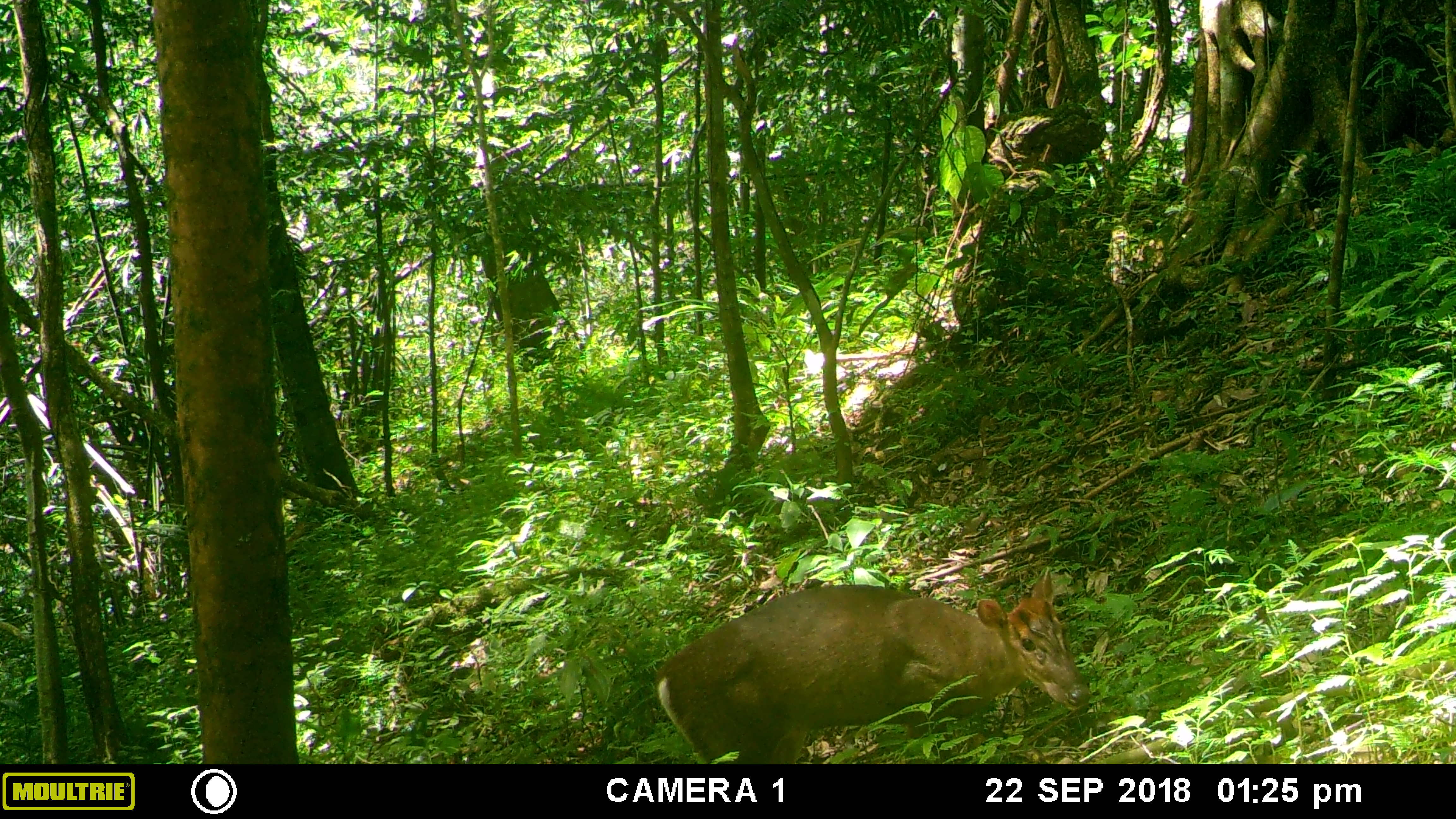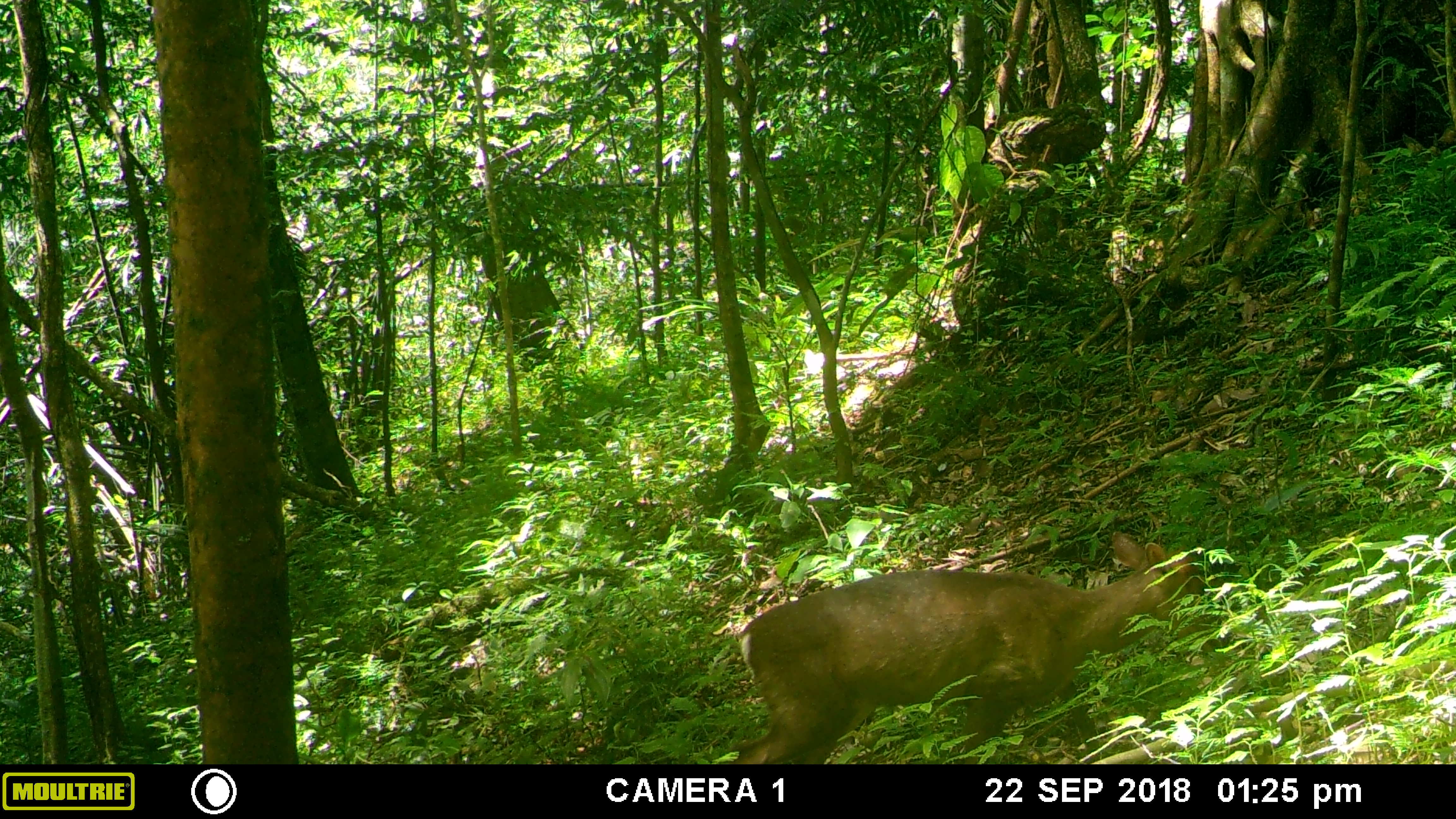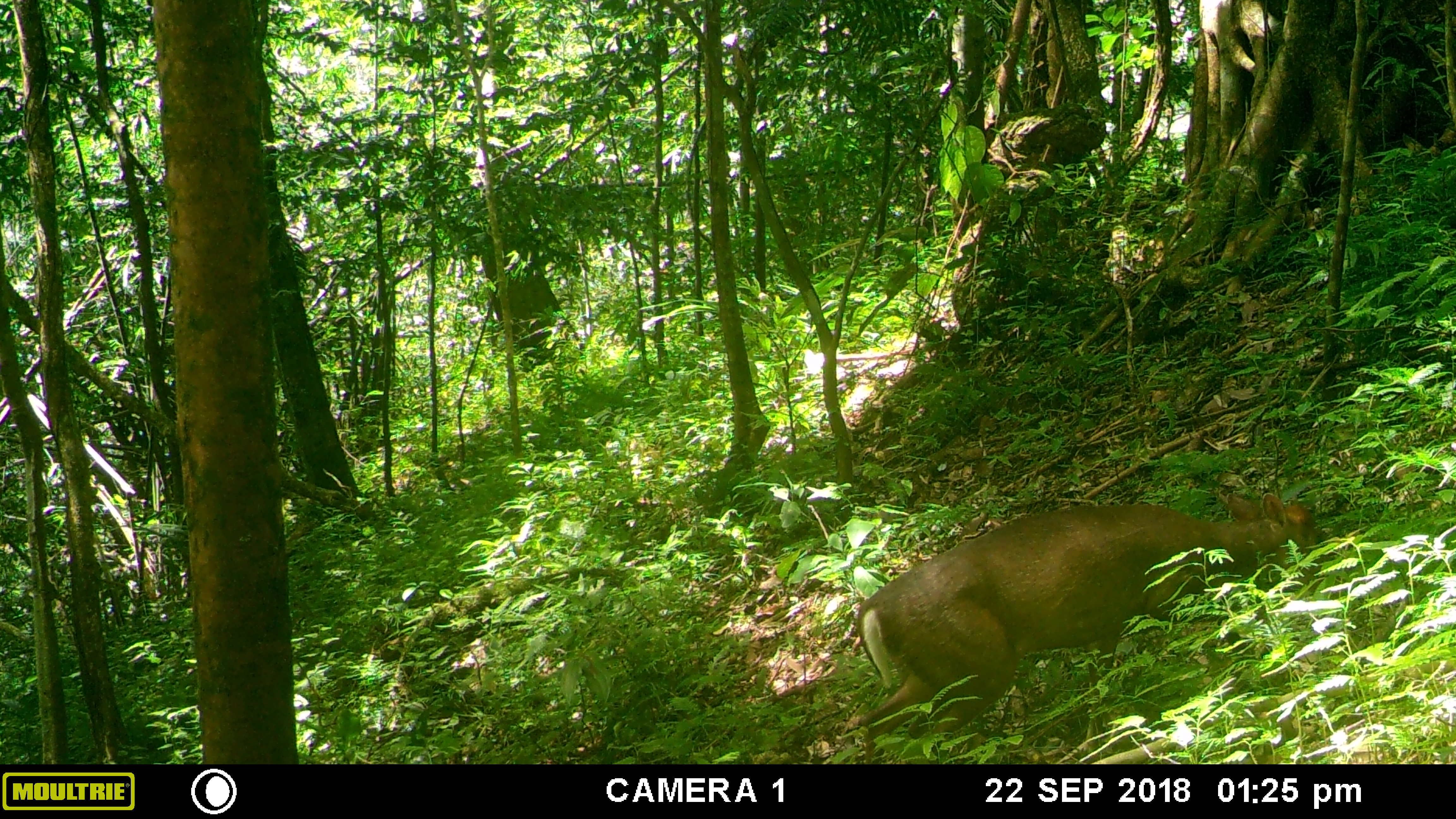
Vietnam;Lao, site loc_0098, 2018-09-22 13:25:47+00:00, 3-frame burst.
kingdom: Animalia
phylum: Chordata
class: Mammalia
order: Artiodactyla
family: Cervidae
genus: Muntiacus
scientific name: Muntiacus rooseveltorum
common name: roosevelt's muntjac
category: roosevelts muntjac group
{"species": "roosevelts muntjac group (roosevelt's muntjac) (Muntiacus rooseveltorum)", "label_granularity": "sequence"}